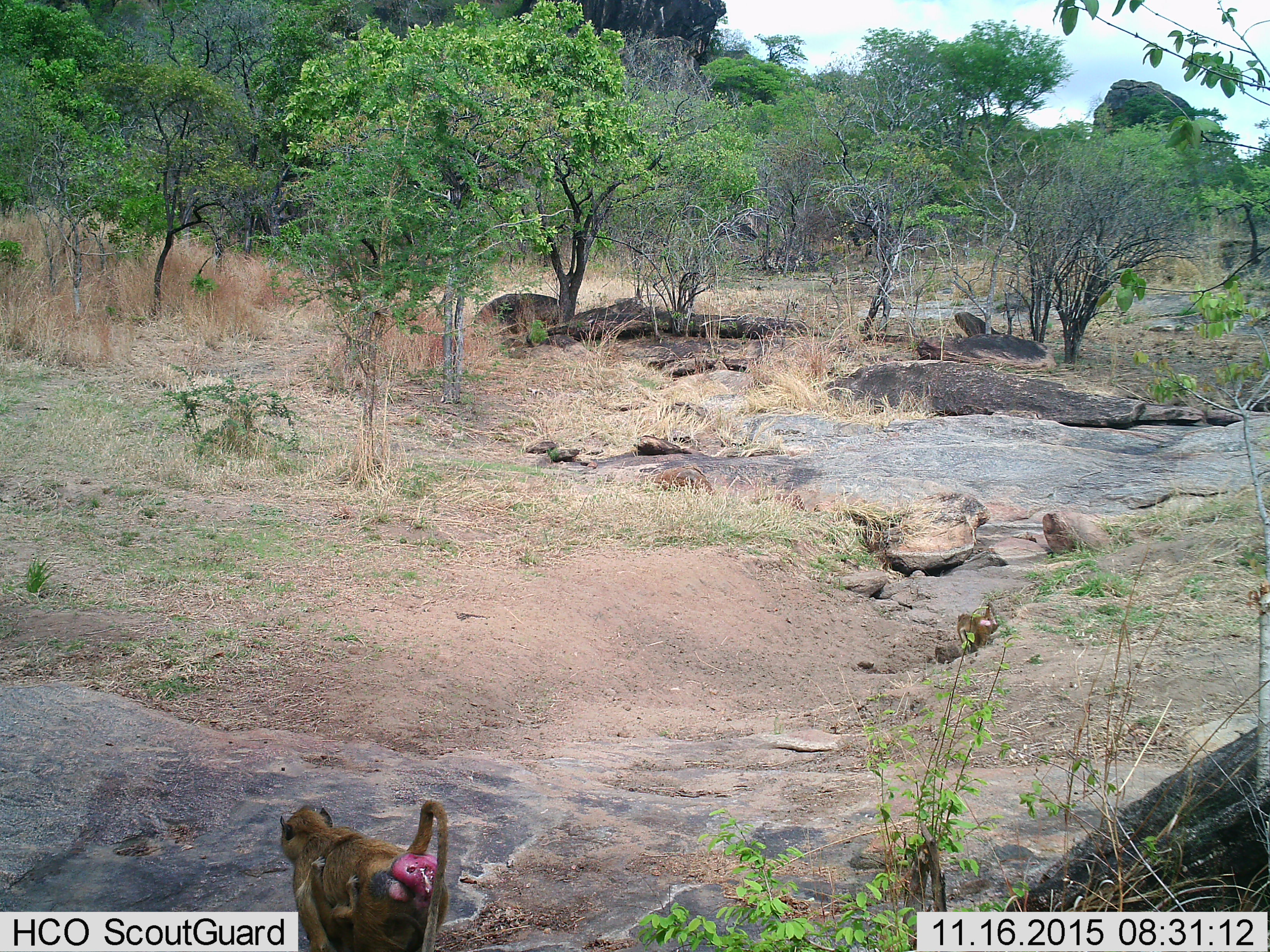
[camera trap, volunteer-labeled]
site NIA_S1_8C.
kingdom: Animalia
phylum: Chordata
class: Mammalia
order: Primates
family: Cercopithecidae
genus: Papio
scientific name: Papio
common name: baboon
Baboon (Papio), count 3. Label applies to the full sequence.